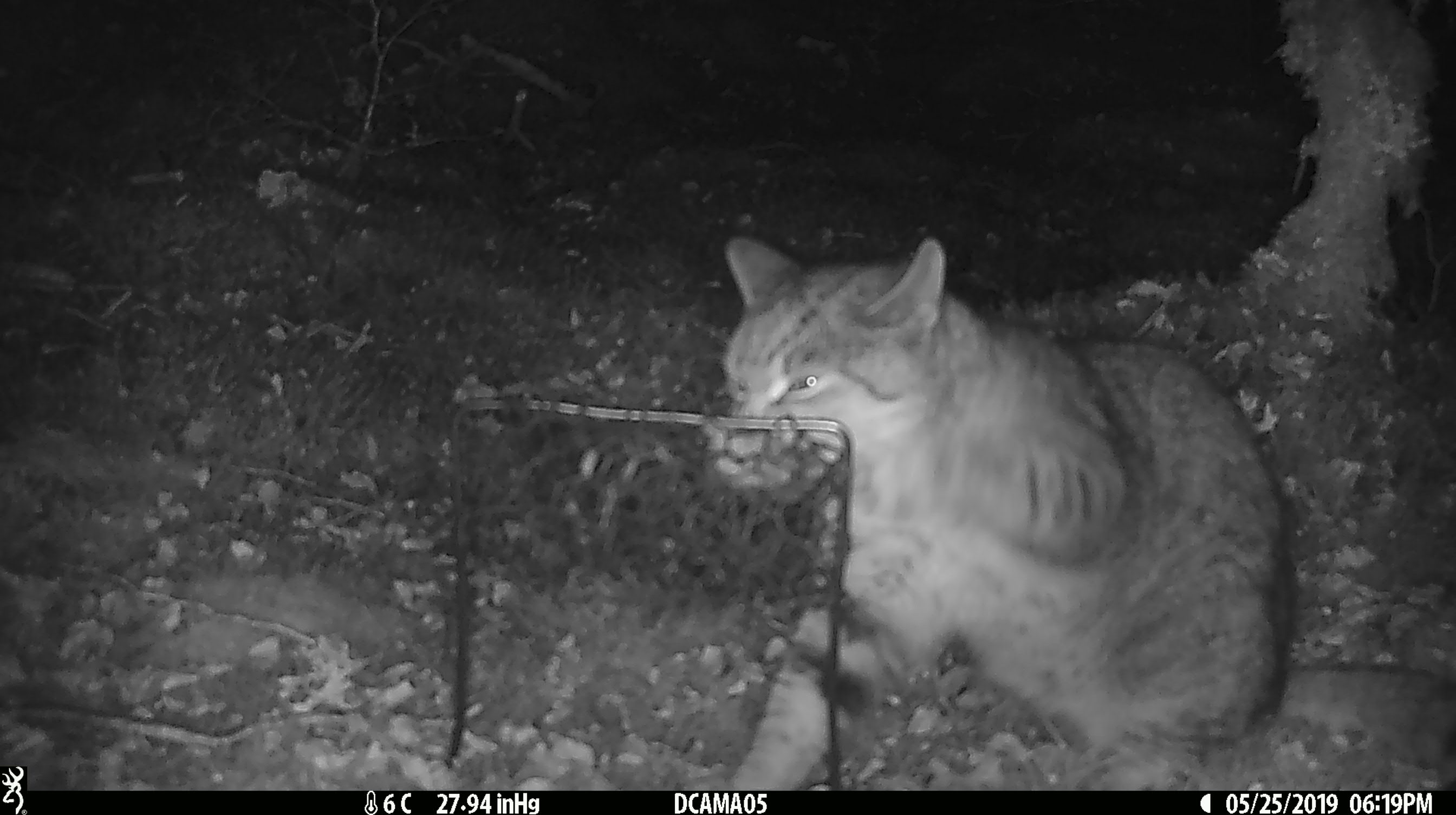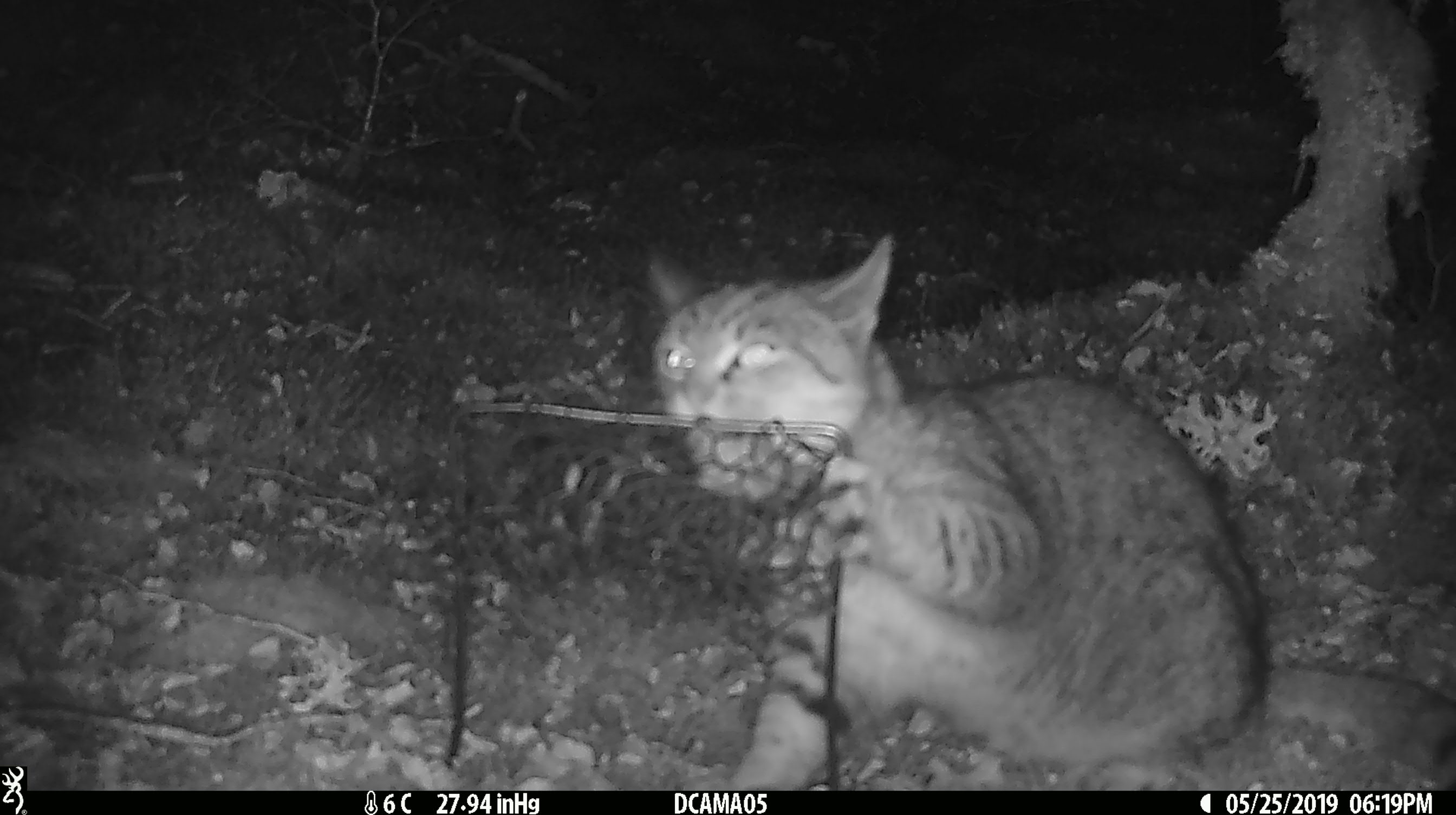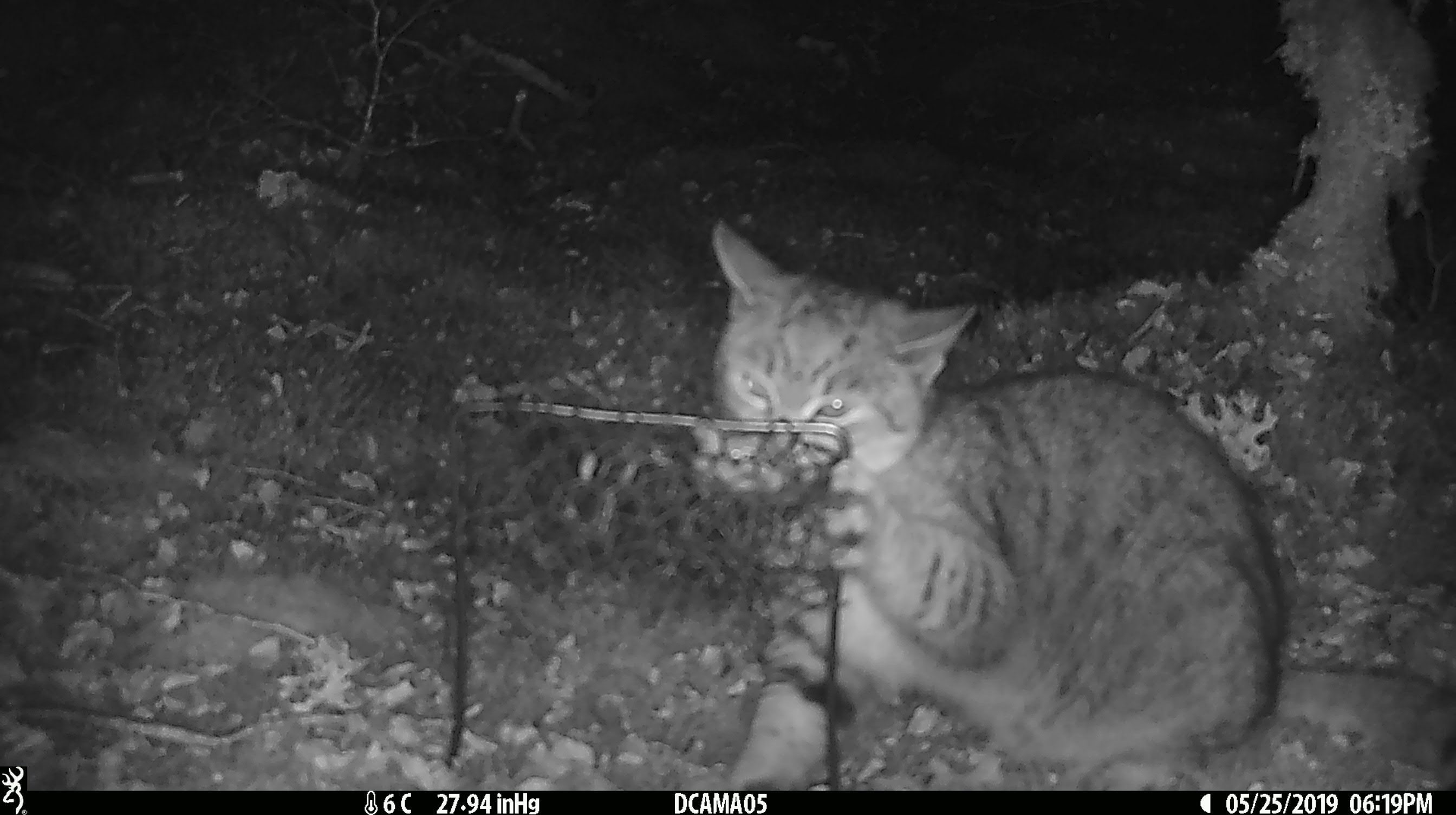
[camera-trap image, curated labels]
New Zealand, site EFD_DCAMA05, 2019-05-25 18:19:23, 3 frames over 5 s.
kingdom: Animalia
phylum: Chordata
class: Mammalia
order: Carnivora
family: Felidae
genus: Felis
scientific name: Felis catus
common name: domestic cat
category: cat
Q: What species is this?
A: Cat (domestic cat) (Felis catus).